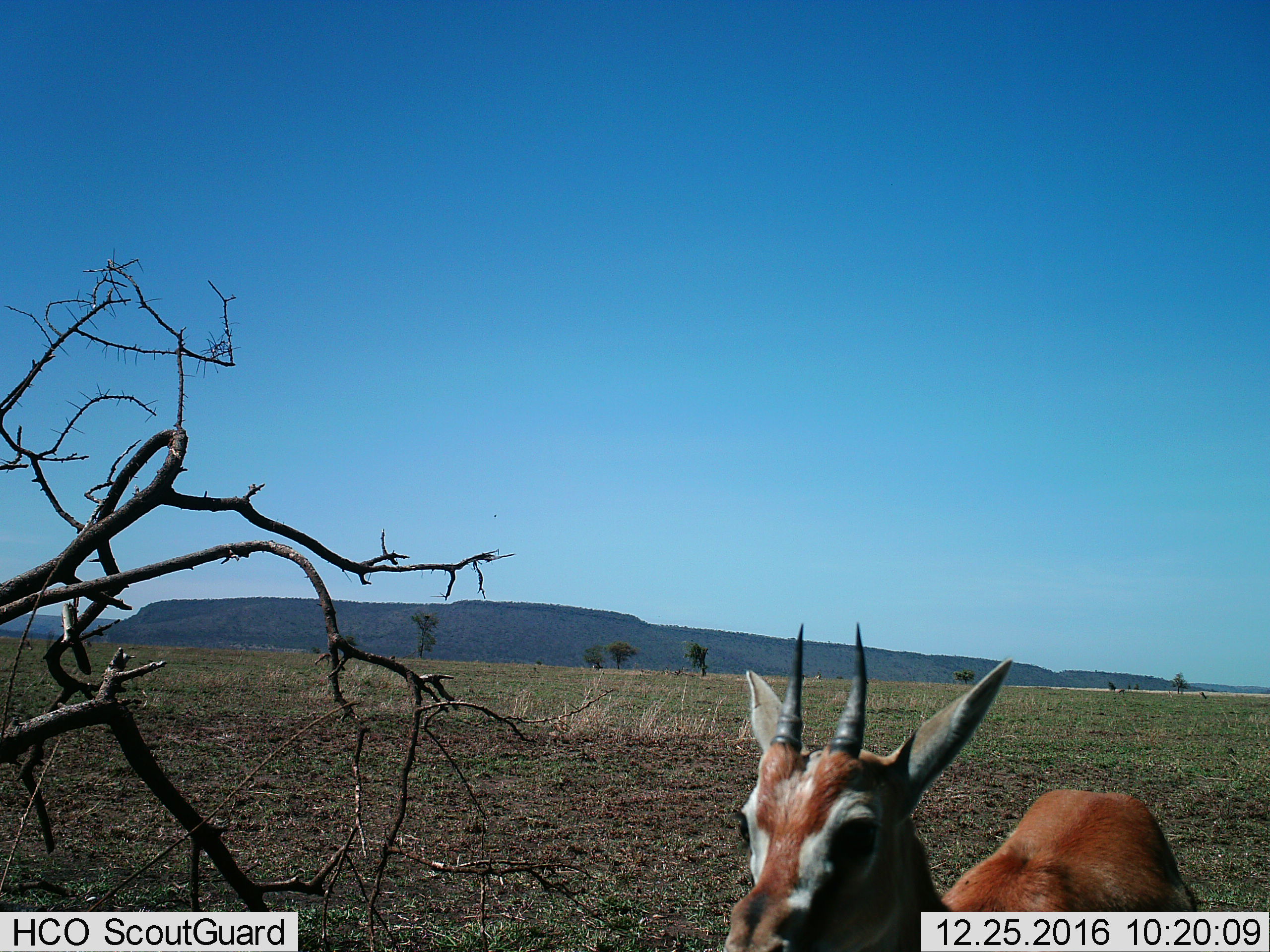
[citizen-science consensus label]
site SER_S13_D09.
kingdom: Animalia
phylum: Chordata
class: Mammalia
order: Artiodactyla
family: Bovidae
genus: Eudorcas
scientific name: Eudorcas thomsonii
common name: thomson's gazelle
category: gazellethomsons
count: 1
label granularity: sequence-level